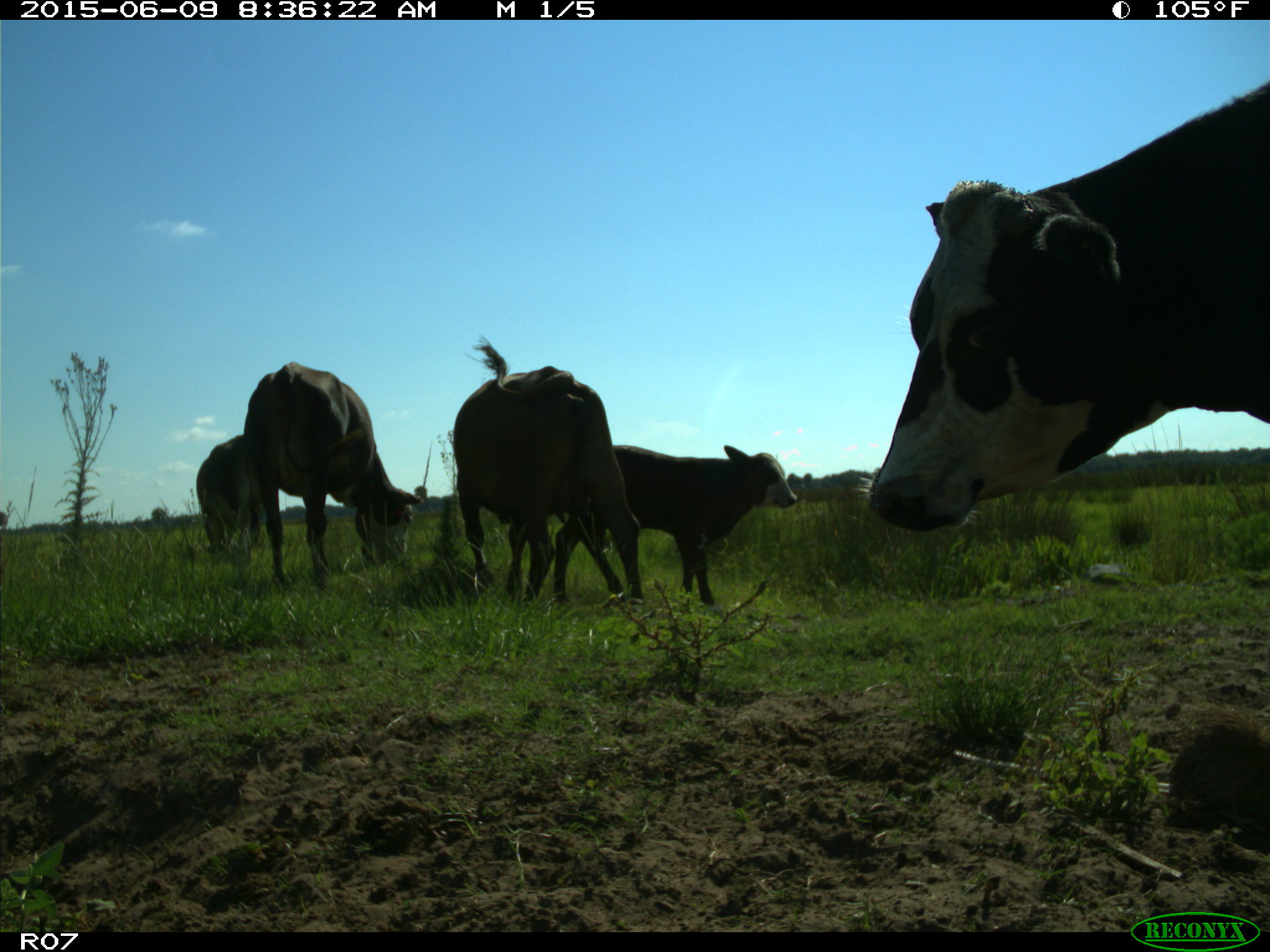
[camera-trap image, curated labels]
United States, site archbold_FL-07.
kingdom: Animalia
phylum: Chordata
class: Mammalia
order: Artiodactyla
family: Bovidae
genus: Bos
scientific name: Bos taurus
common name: domestic cow